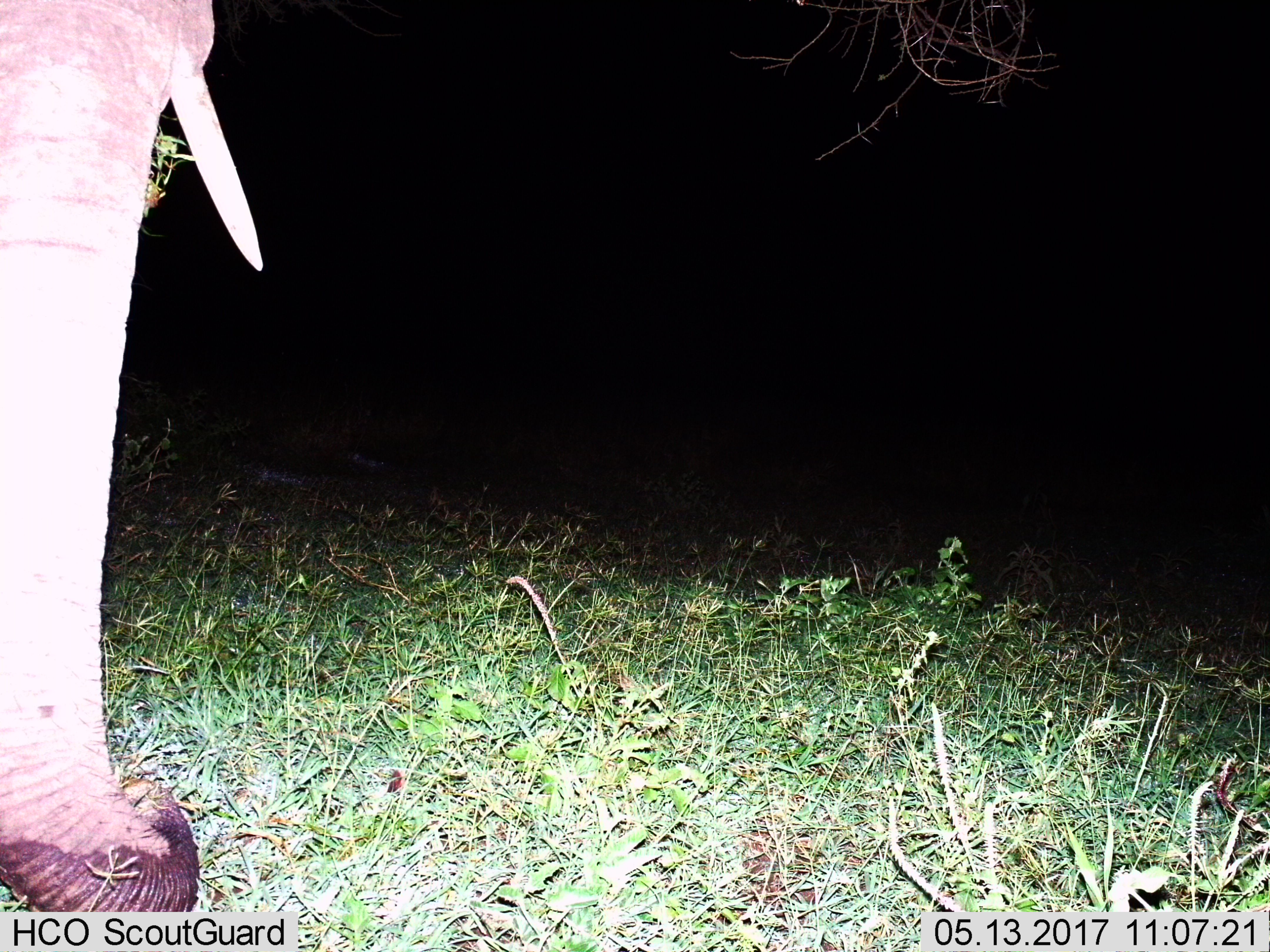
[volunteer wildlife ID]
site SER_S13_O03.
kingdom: Animalia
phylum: Chordata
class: Mammalia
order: Proboscidea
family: Elephantidae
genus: Loxodonta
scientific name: Loxodonta africana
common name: african bush elephant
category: elephant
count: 1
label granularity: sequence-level